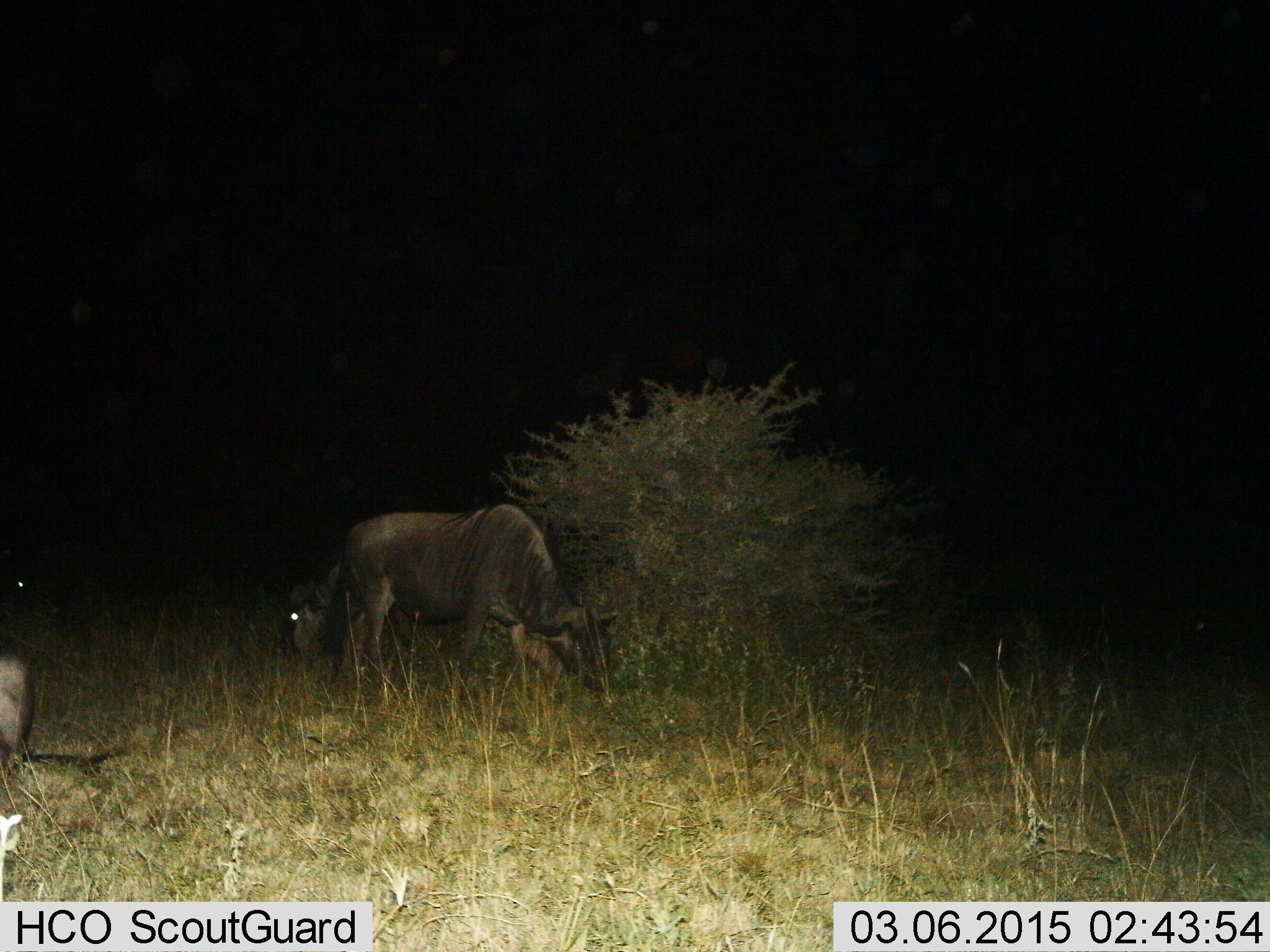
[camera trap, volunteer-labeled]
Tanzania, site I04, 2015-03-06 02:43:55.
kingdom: Animalia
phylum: Chordata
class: Mammalia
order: Artiodactyla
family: Bovidae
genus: Connochaetes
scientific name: Connochaetes taurinus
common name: blue wildebeest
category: wildebeest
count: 3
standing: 30%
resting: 0%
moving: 0%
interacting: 0%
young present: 0%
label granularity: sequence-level